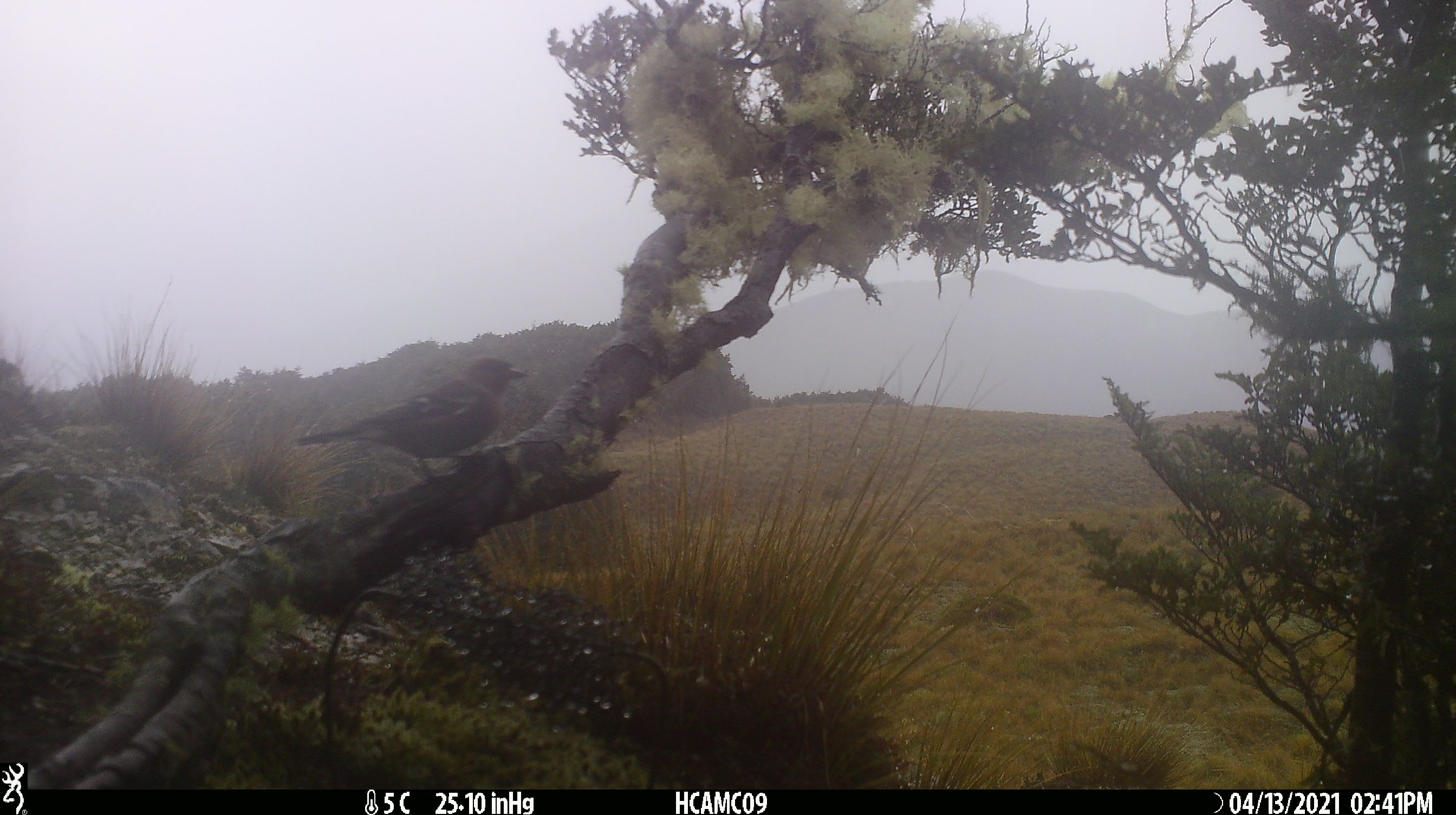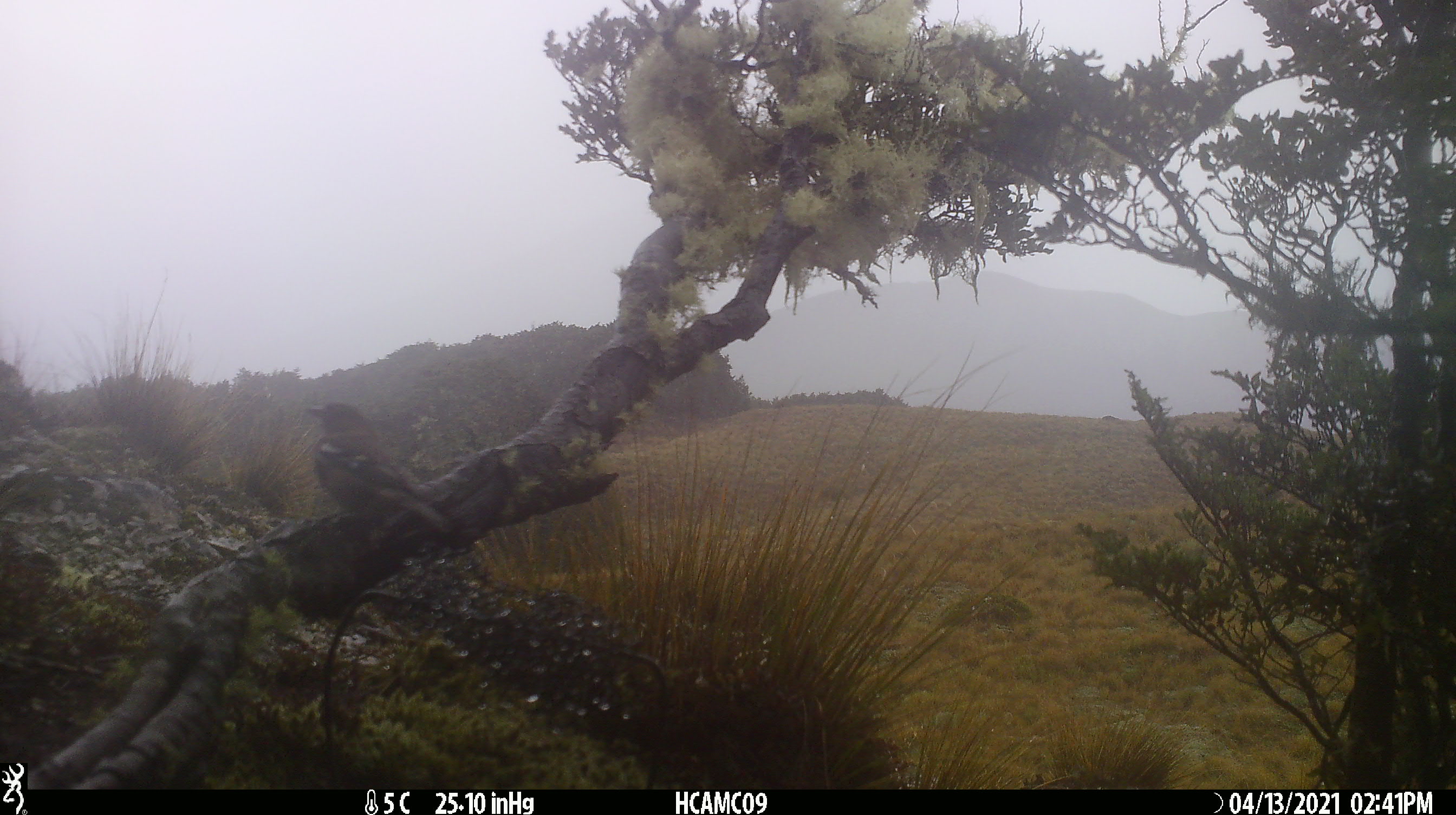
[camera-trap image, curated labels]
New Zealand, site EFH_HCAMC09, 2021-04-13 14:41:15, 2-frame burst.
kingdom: Animalia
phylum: Chordata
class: Aves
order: Passeriformes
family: Fringillidae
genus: Fringilla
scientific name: Fringilla coelebs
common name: common chaffinch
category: chaffinch